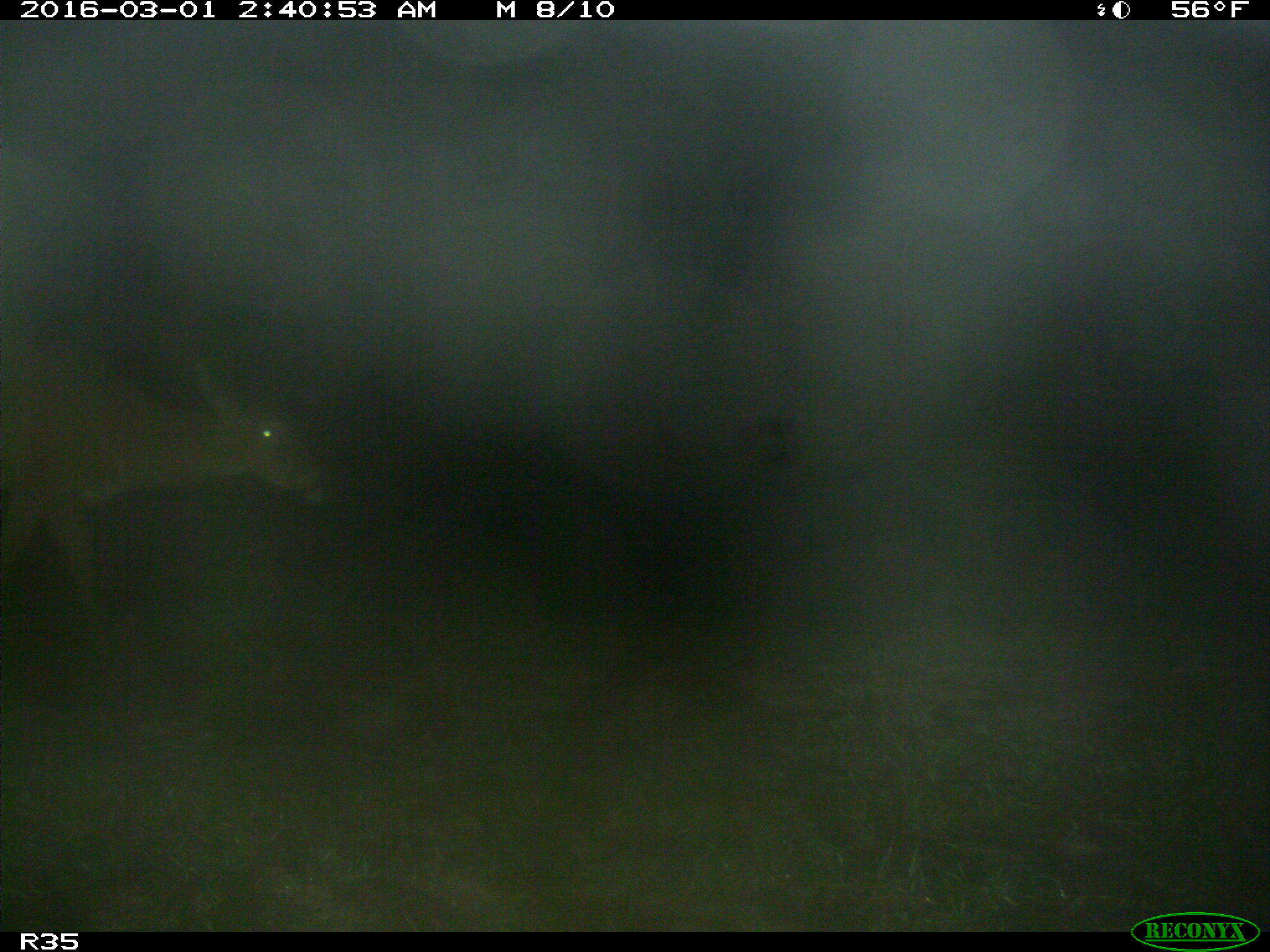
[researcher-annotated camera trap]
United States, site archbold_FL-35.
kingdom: Animalia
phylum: Chordata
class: Mammalia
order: Artiodactyla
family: Cervidae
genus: Odocoileus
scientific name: Odocoileus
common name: deer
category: unidentified deer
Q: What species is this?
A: Unidentified deer (deer) (Odocoileus).